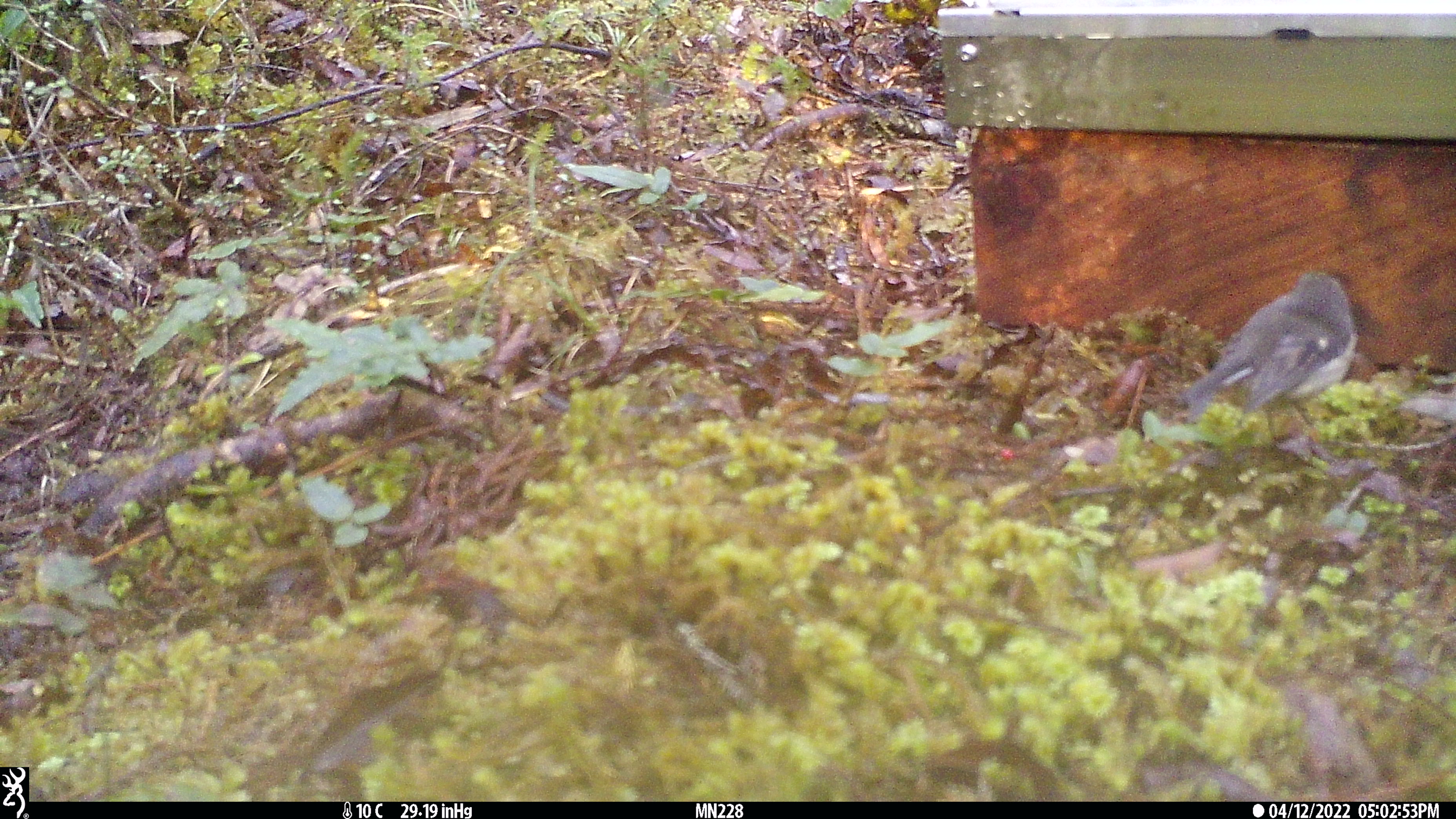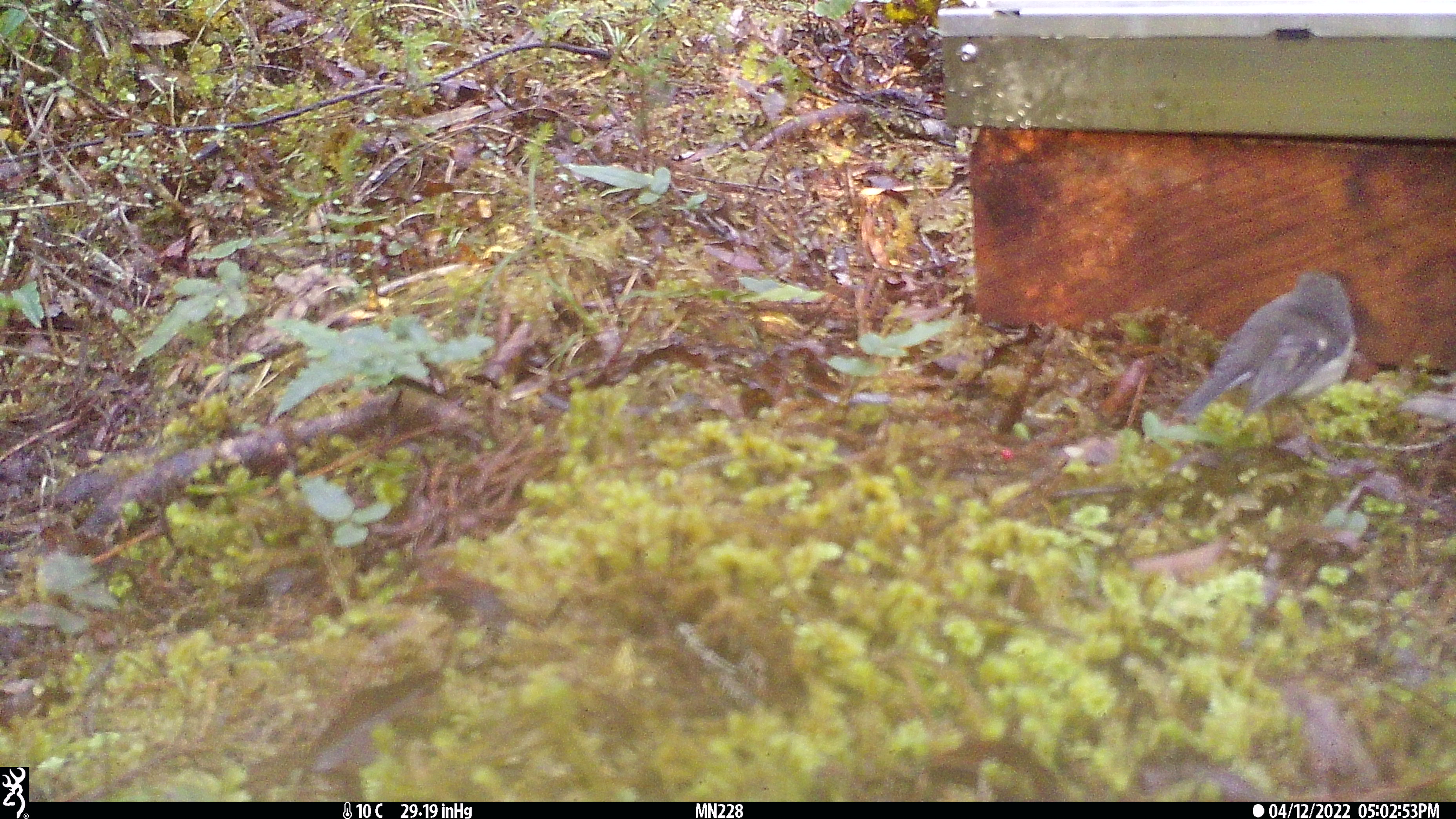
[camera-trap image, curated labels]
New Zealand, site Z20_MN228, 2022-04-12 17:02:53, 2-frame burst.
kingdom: Animalia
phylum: Chordata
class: Aves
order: Passeriformes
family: Petroicidae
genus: Petroica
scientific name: Petroica macrocephala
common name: tomtit